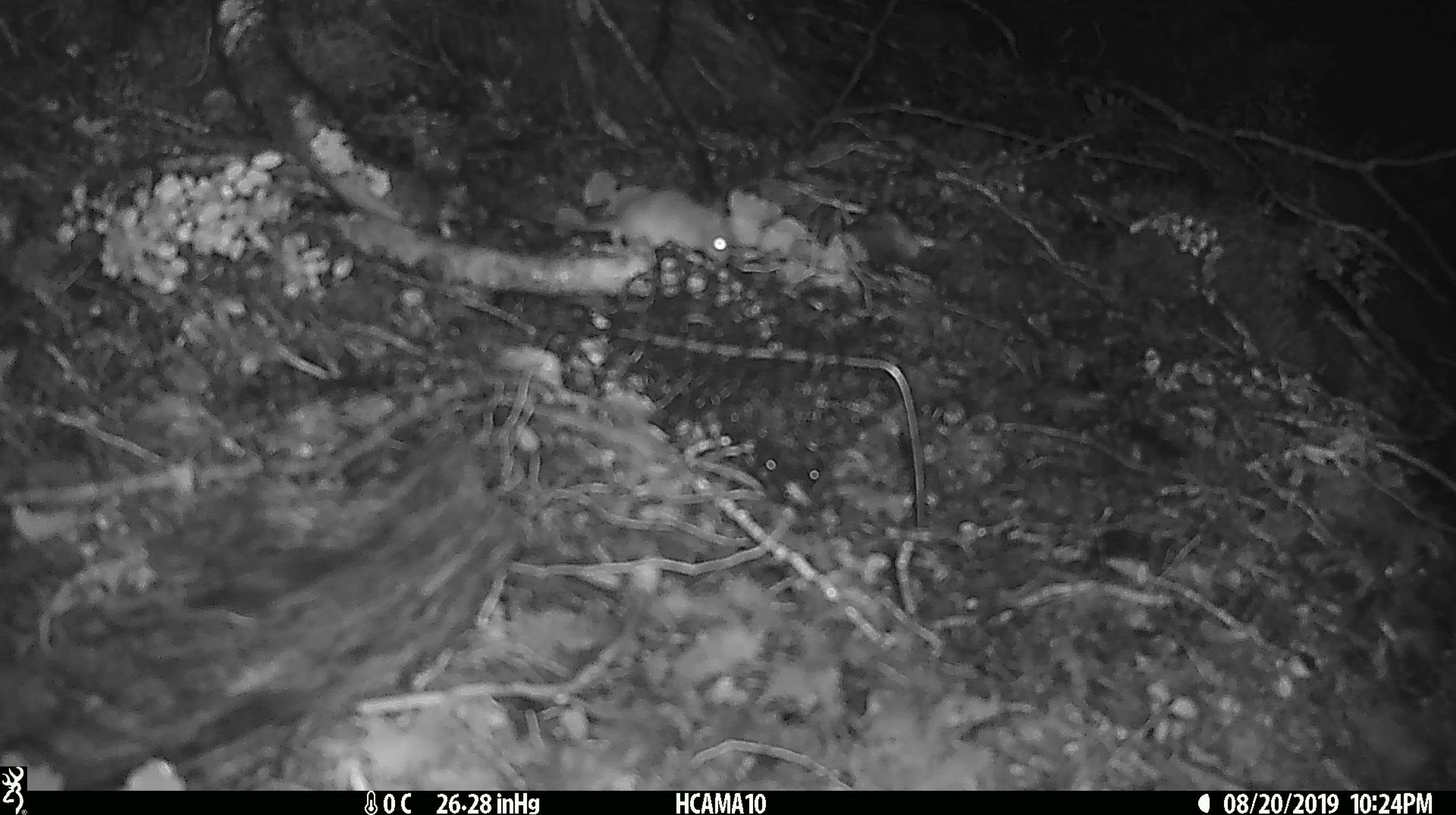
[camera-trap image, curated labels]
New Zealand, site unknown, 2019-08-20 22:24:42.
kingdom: Animalia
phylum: Chordata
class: Mammalia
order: Rodentia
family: Muridae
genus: Mus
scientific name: Mus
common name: mouse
Mouse (Mus).